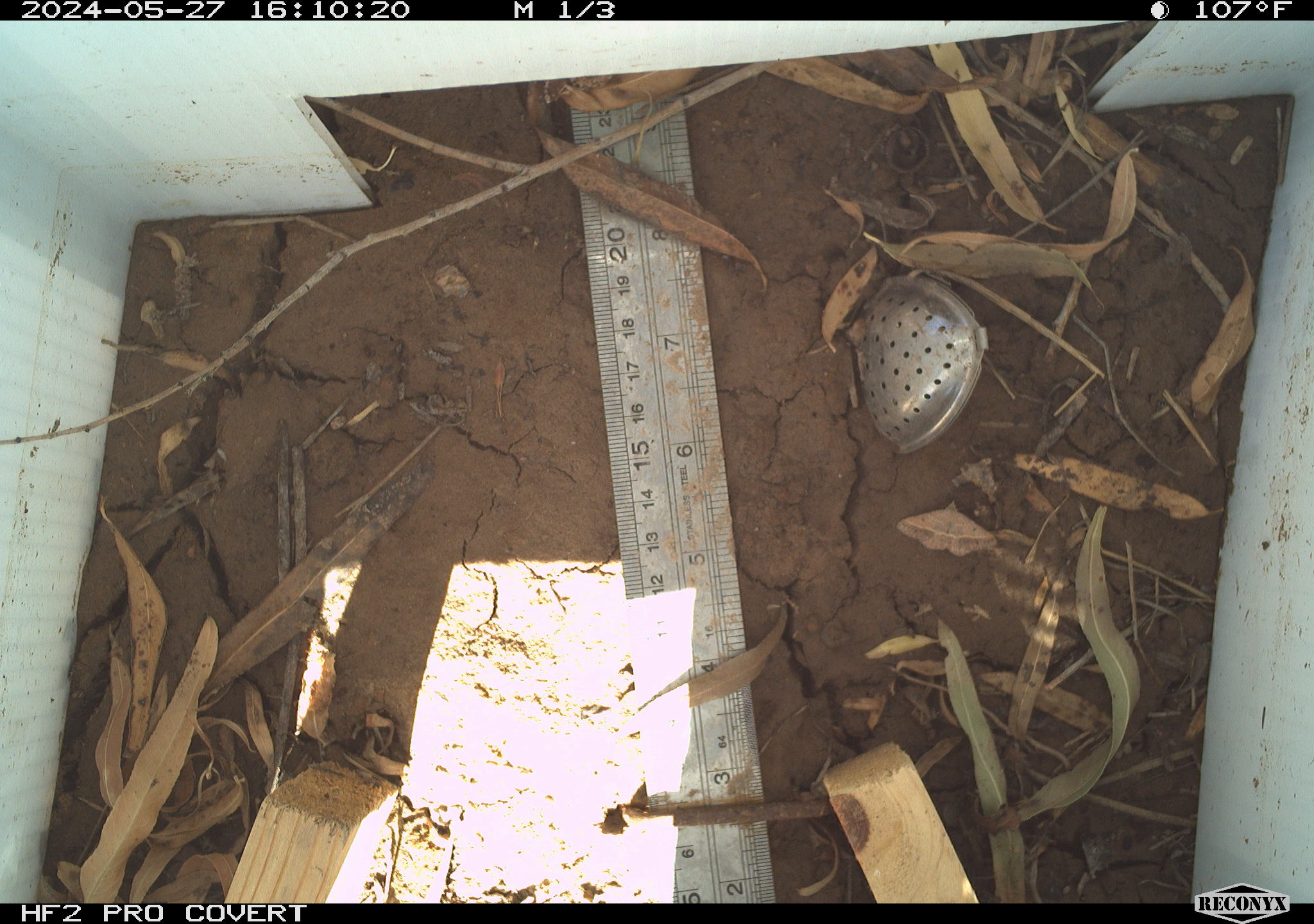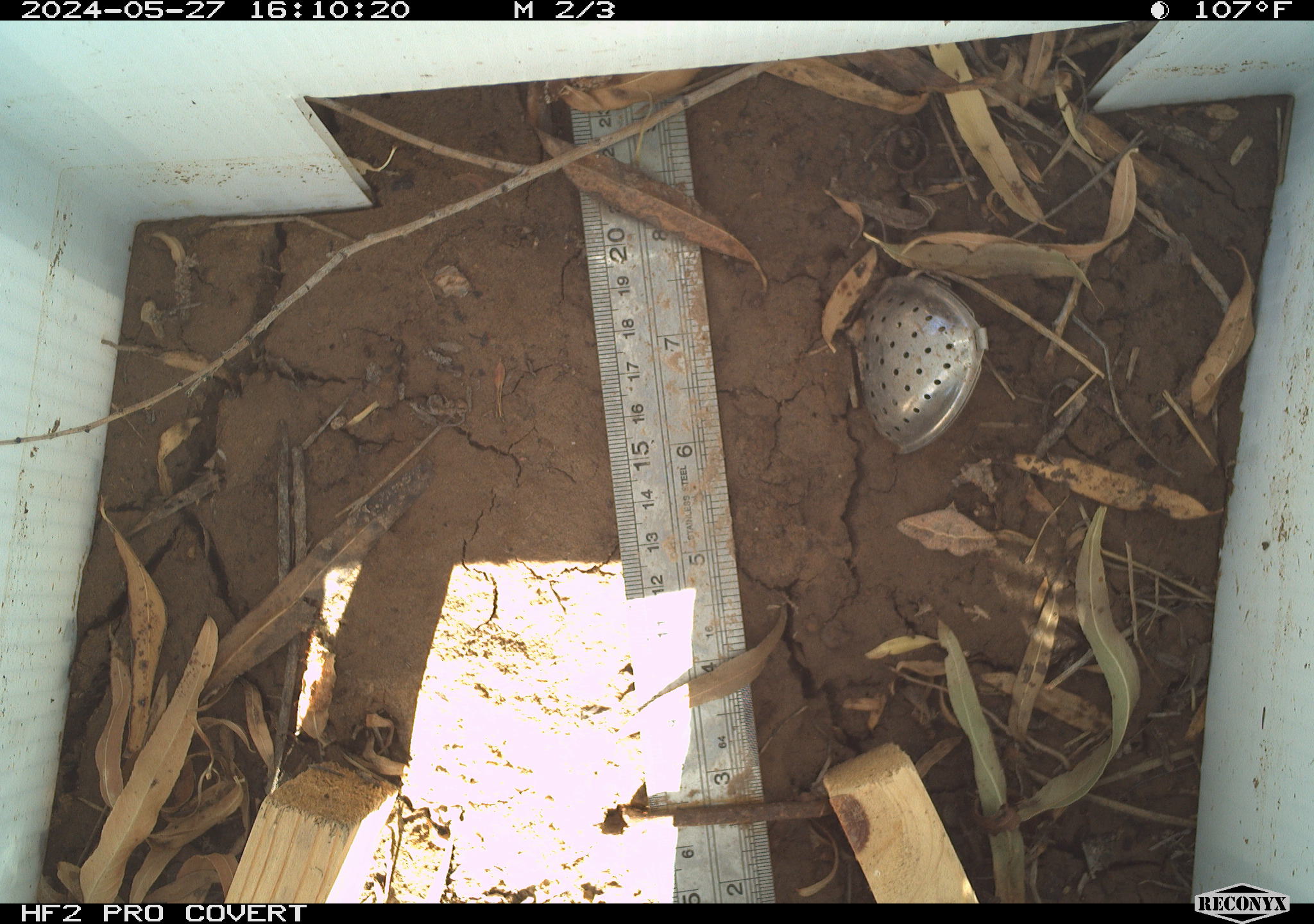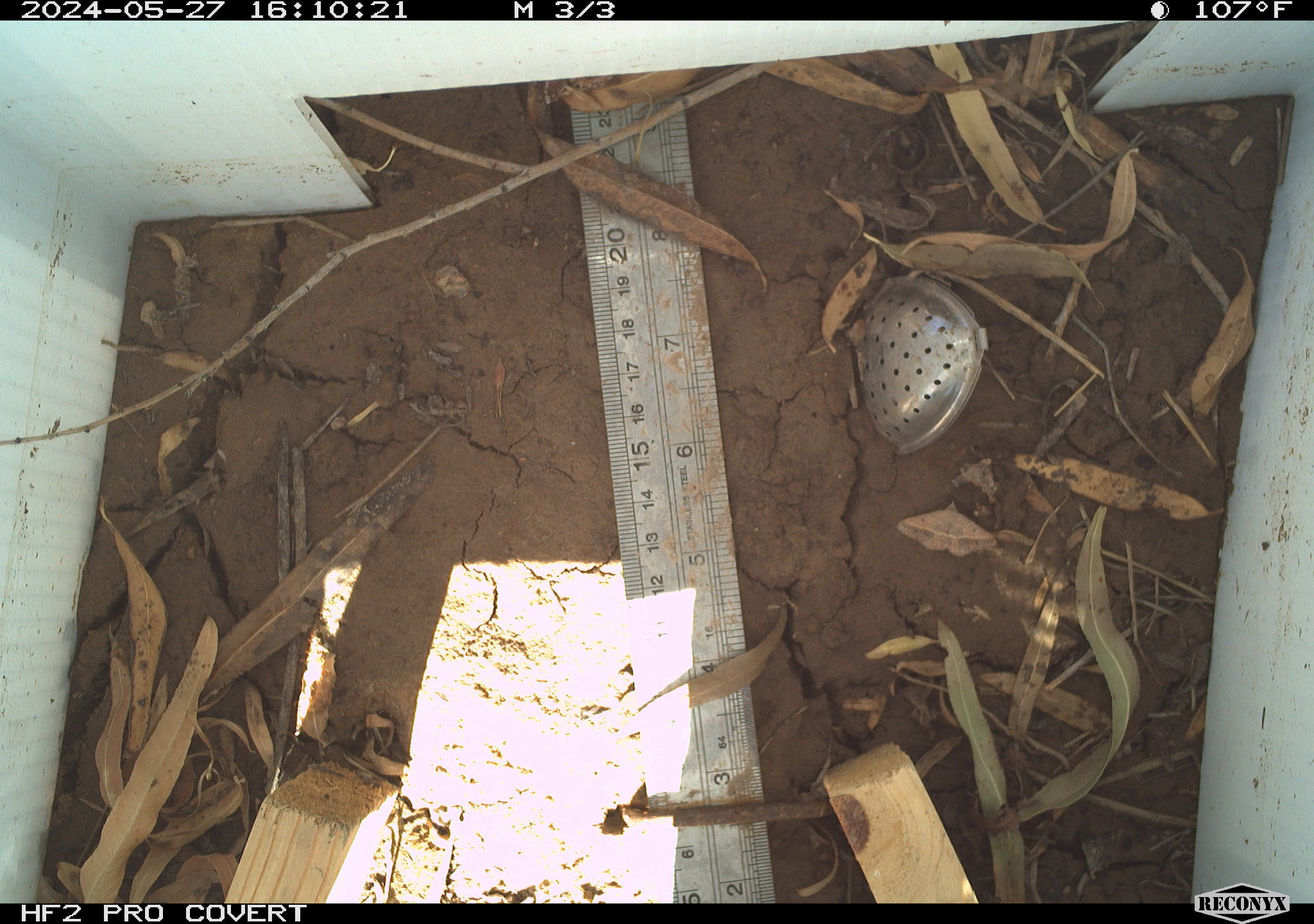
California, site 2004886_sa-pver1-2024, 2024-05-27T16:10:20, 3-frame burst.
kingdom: Animalia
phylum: Arthropoda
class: Insecta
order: Lepidoptera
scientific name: Lepidoptera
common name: butterflies and moths